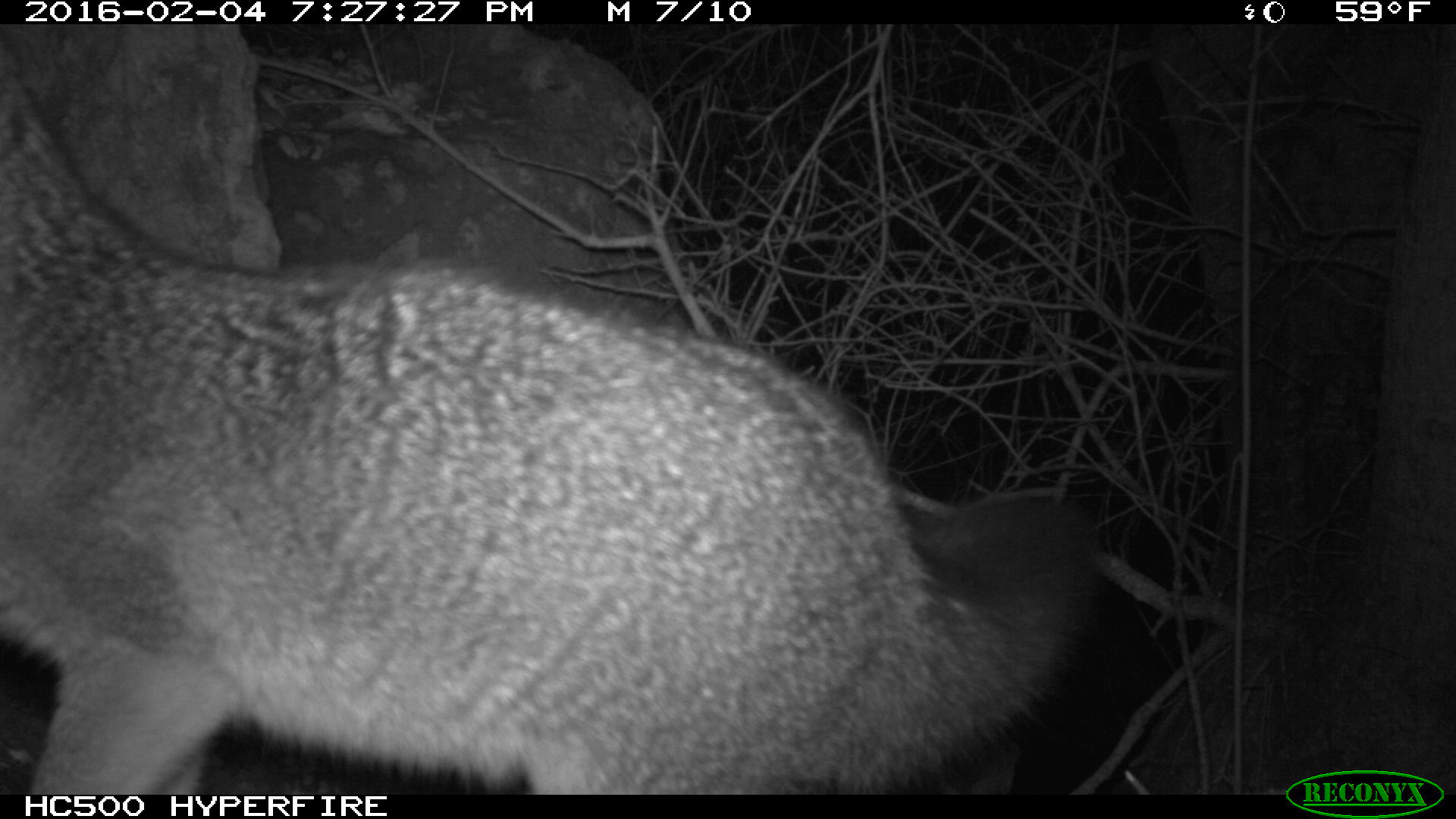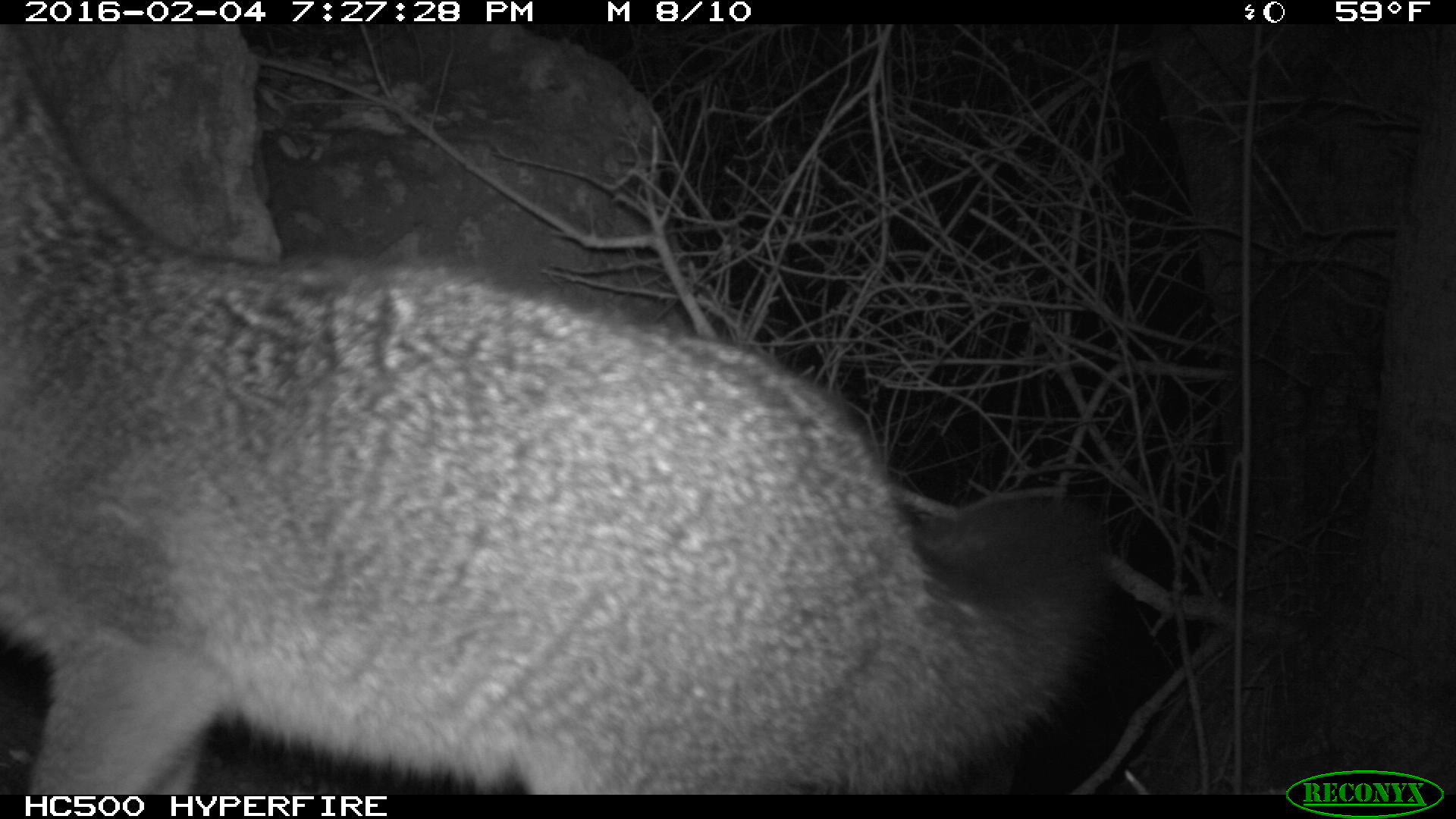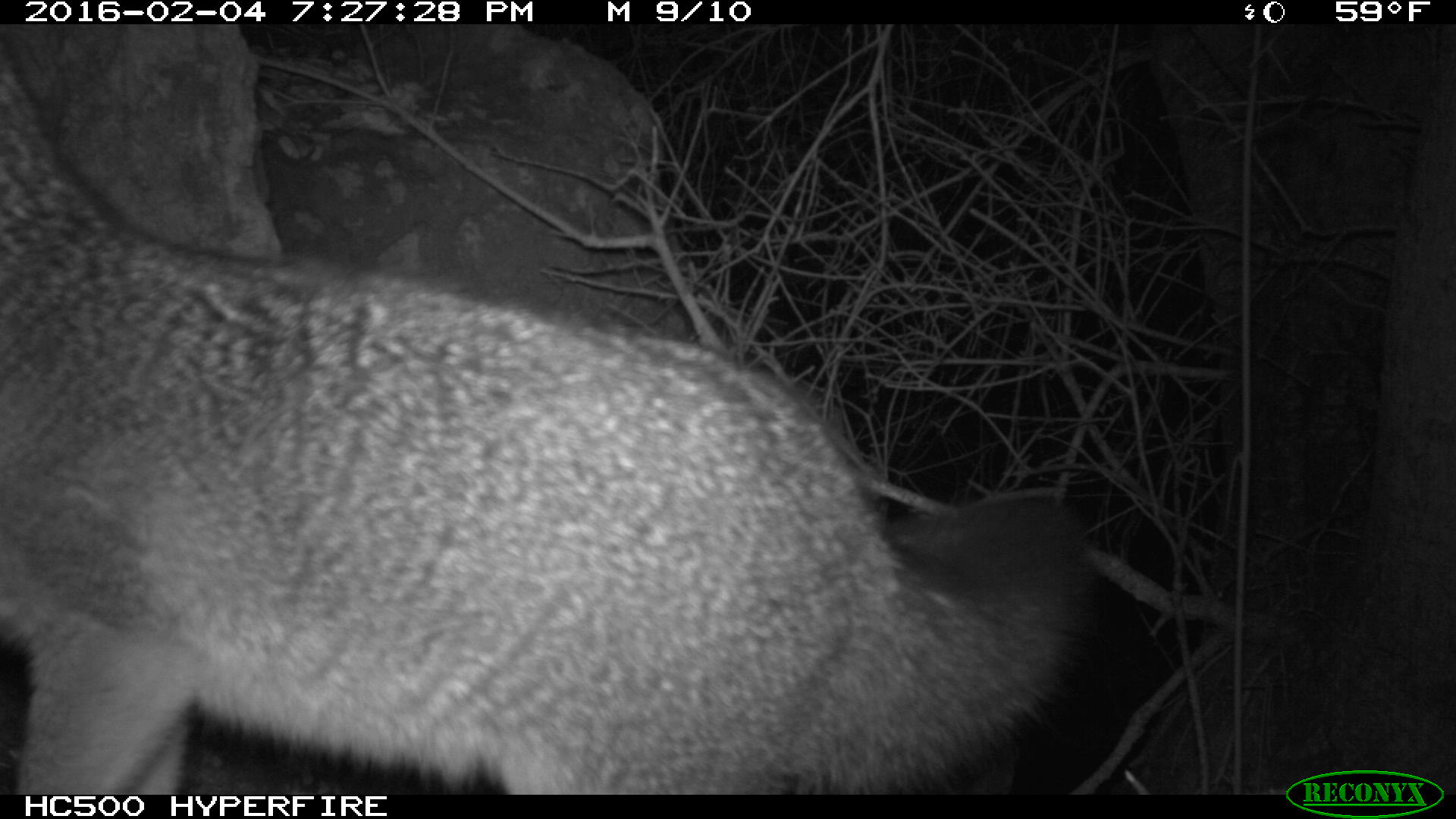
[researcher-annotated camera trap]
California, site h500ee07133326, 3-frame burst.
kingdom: Animalia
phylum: Chordata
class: Mammalia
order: Carnivora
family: Canidae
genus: Urocyon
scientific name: Urocyon littoralis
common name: island fox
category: fox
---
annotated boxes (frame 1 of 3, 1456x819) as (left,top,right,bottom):
fox: (0,22,1106,794)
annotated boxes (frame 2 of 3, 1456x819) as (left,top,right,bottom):
fox: (0,25,1109,794)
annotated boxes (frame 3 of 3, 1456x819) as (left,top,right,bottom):
fox: (0,31,1103,795)